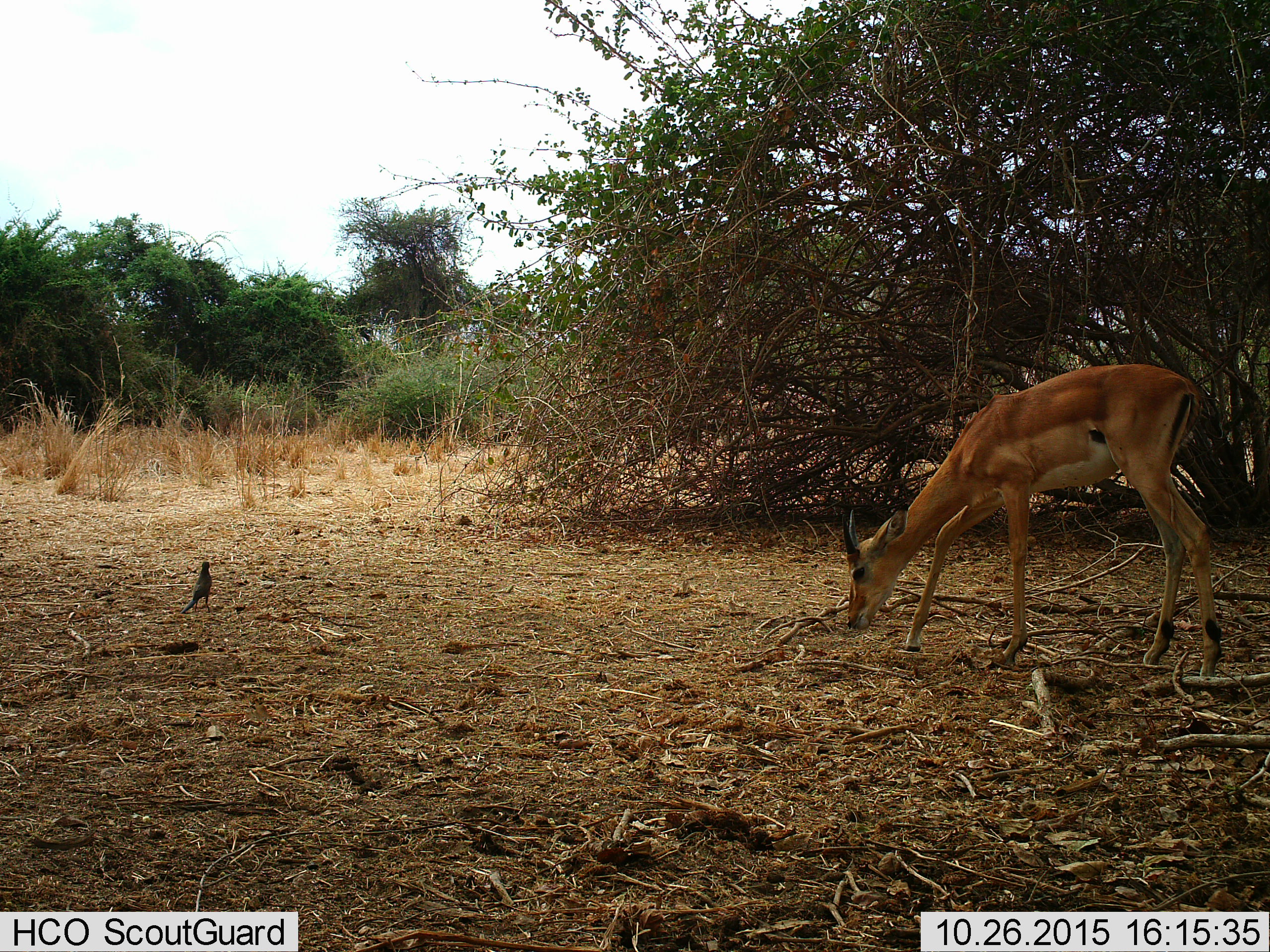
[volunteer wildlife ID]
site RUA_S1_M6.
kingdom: Animalia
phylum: Chordata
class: Aves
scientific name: Aves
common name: bird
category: birdother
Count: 1.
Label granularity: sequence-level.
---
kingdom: Animalia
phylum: Chordata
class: Mammalia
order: Artiodactyla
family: Bovidae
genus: Aepyceros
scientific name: Aepyceros melampus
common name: impala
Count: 1.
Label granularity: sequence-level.